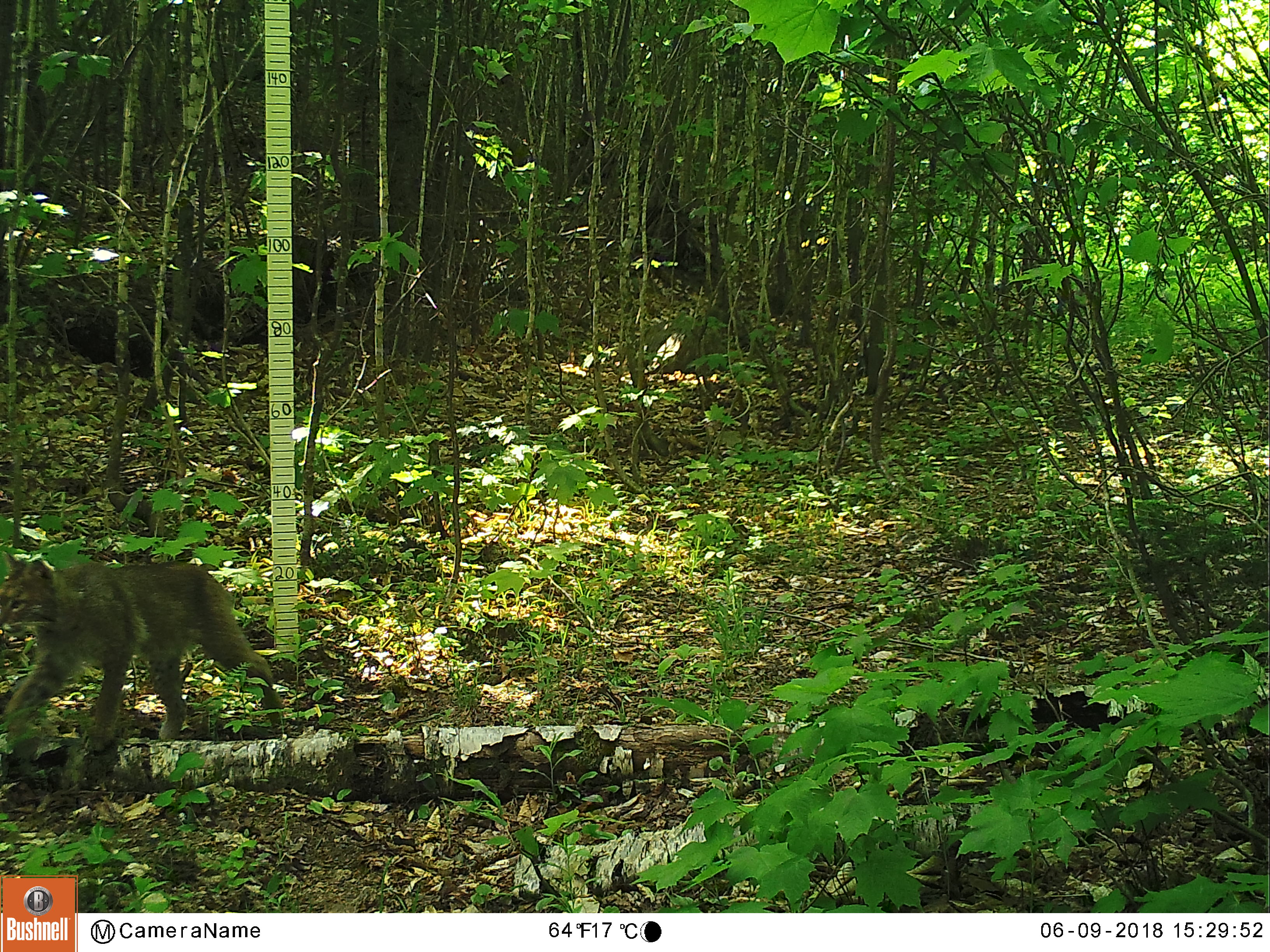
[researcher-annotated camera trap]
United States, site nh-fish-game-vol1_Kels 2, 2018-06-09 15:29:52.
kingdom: Animalia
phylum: Chordata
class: Mammalia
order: Carnivora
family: Felidae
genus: Lynx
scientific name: Lynx rufus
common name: bobcat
Bobcat (Lynx rufus).